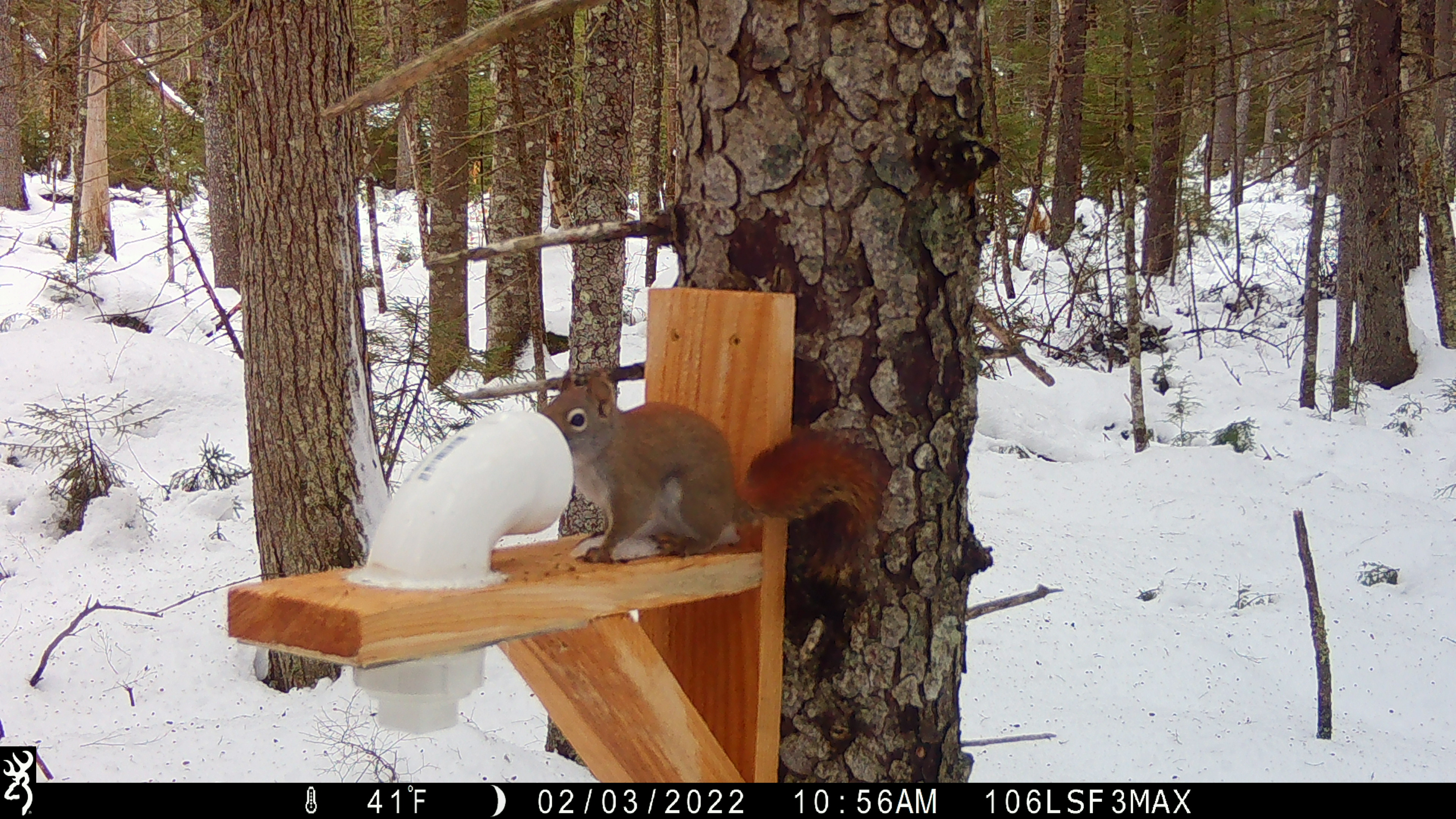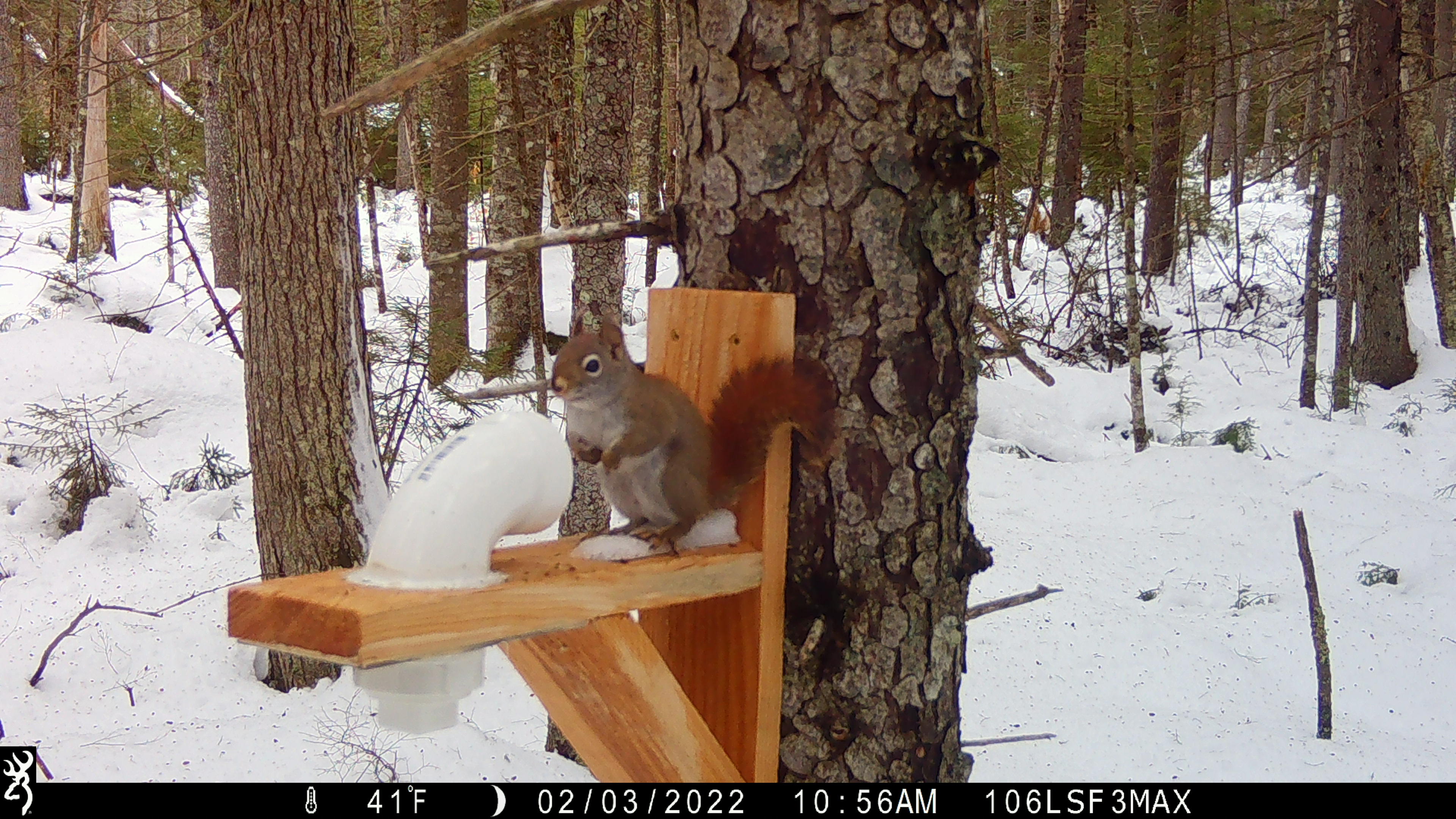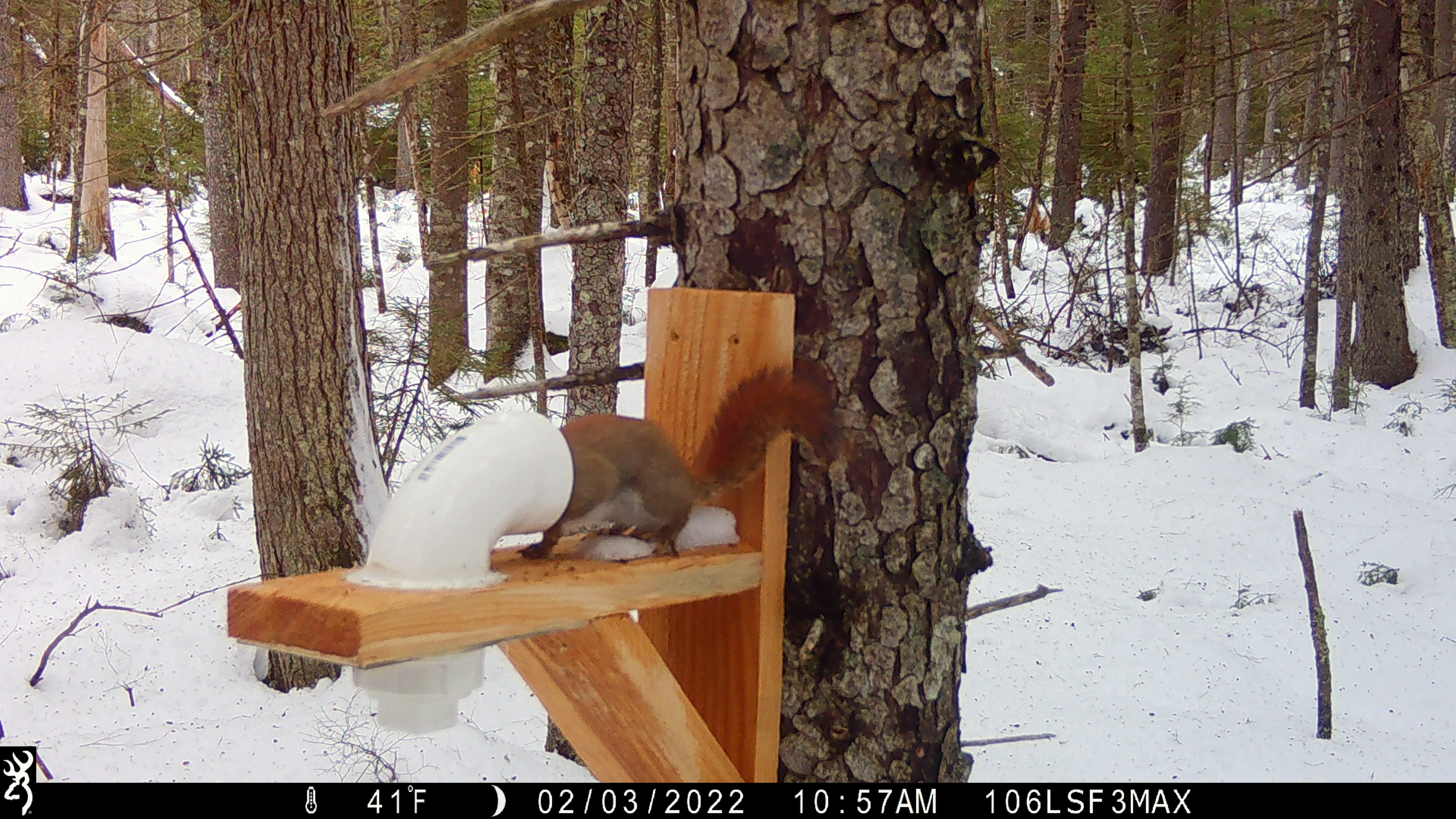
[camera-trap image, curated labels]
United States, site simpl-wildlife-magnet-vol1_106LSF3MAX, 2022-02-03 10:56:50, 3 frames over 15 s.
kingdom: Animalia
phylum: Chordata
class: Mammalia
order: Rodentia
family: Sciuridae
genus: Tamiasciurus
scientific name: Tamiasciurus hudsonicus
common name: red squirrel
Red squirrel (Tamiasciurus hudsonicus).